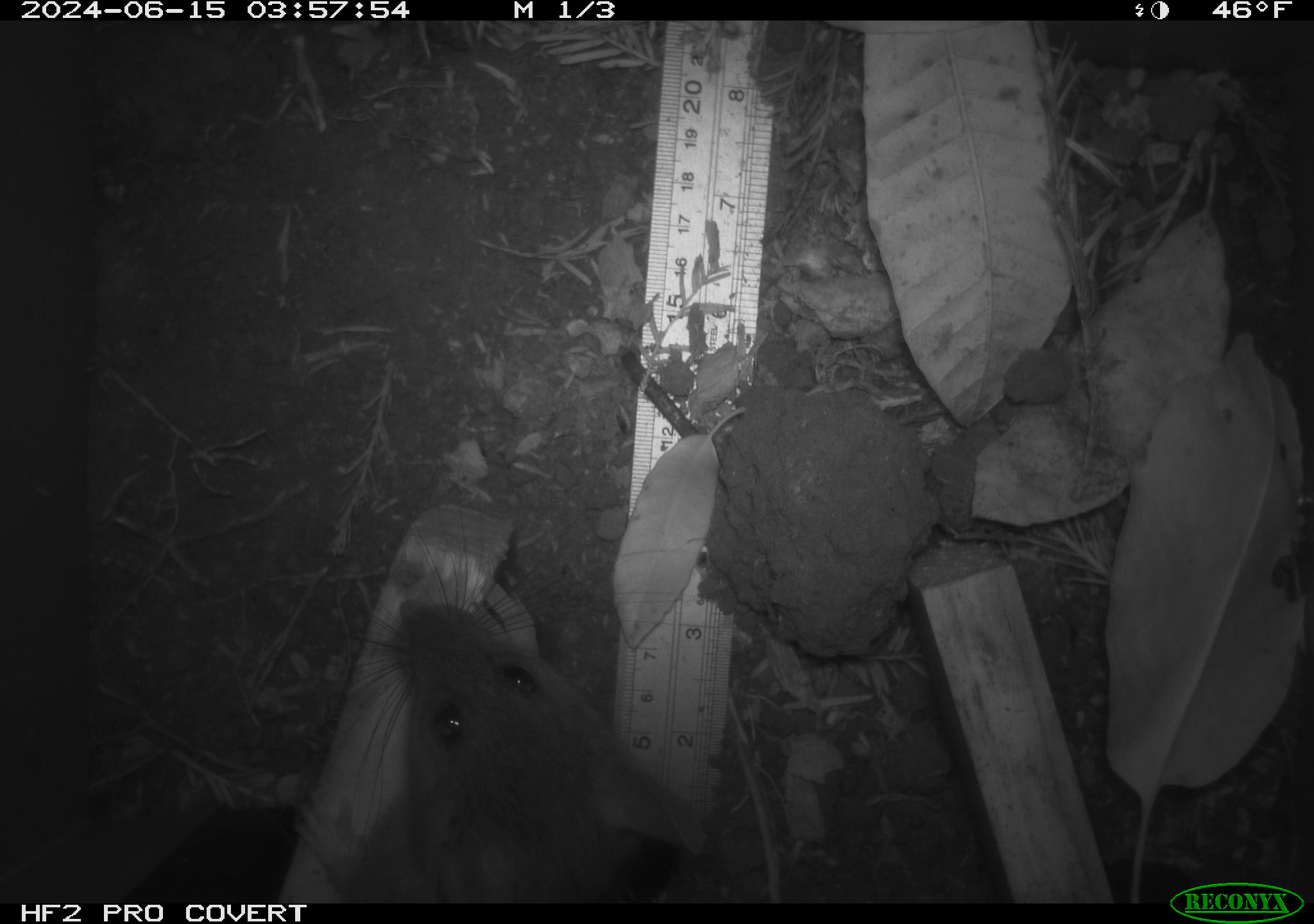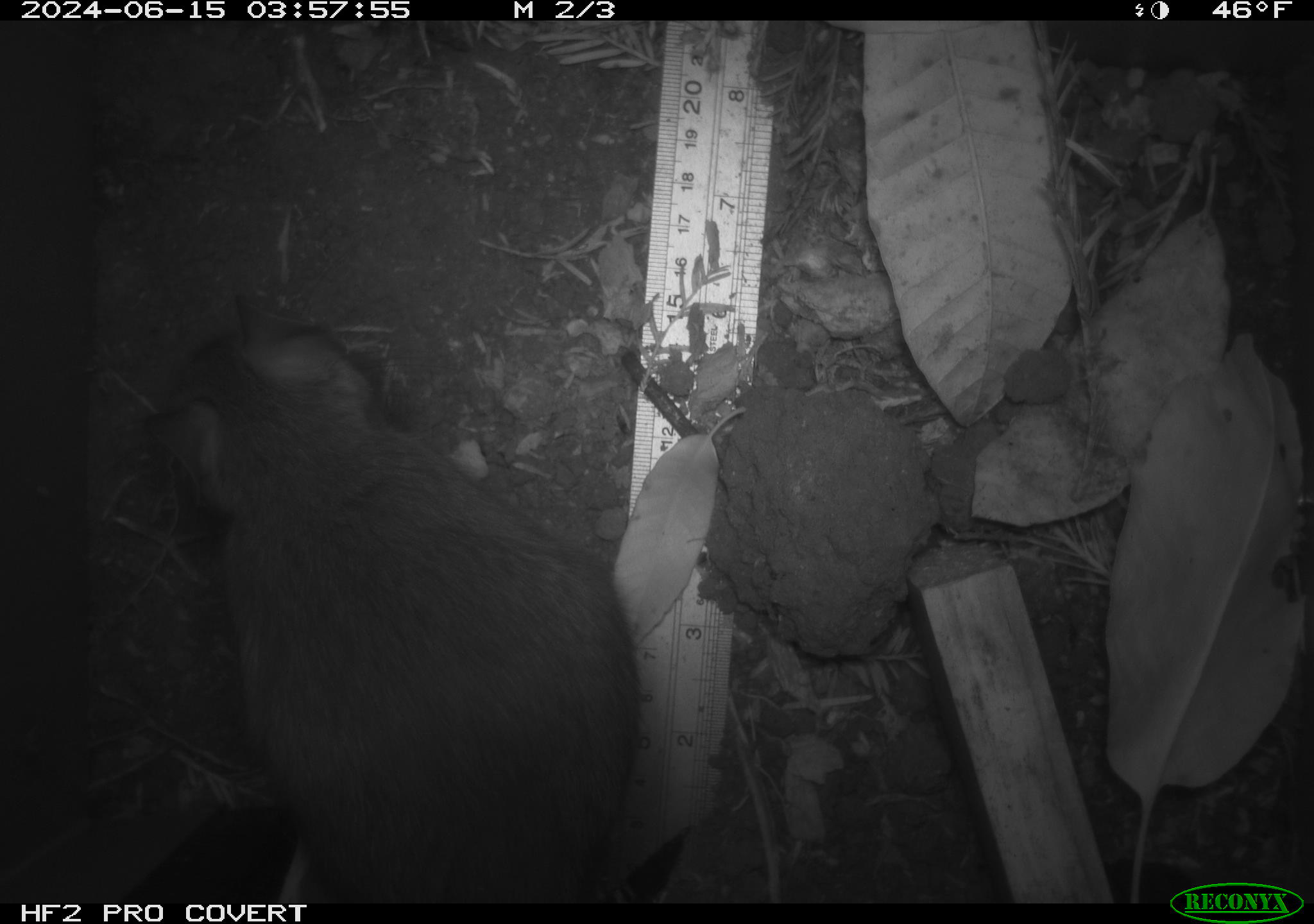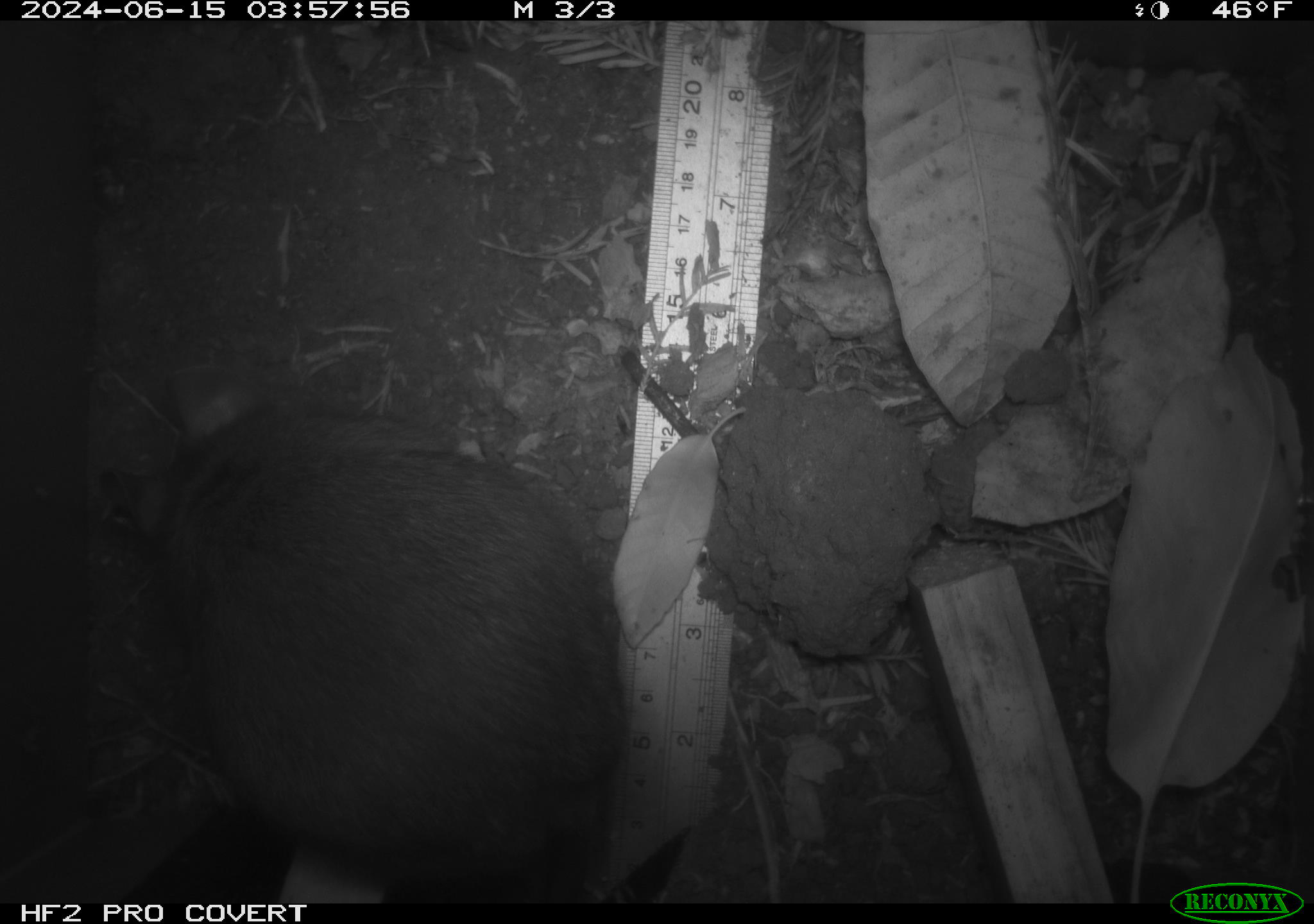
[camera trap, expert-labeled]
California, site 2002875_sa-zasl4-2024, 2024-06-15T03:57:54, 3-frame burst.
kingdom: Animalia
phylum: Chordata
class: Mammalia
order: Rodentia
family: Cricetidae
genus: Neotoma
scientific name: Neotoma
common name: pack rat or woodrat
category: neotoma species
Neotoma species (pack rat or woodrat) (Neotoma).